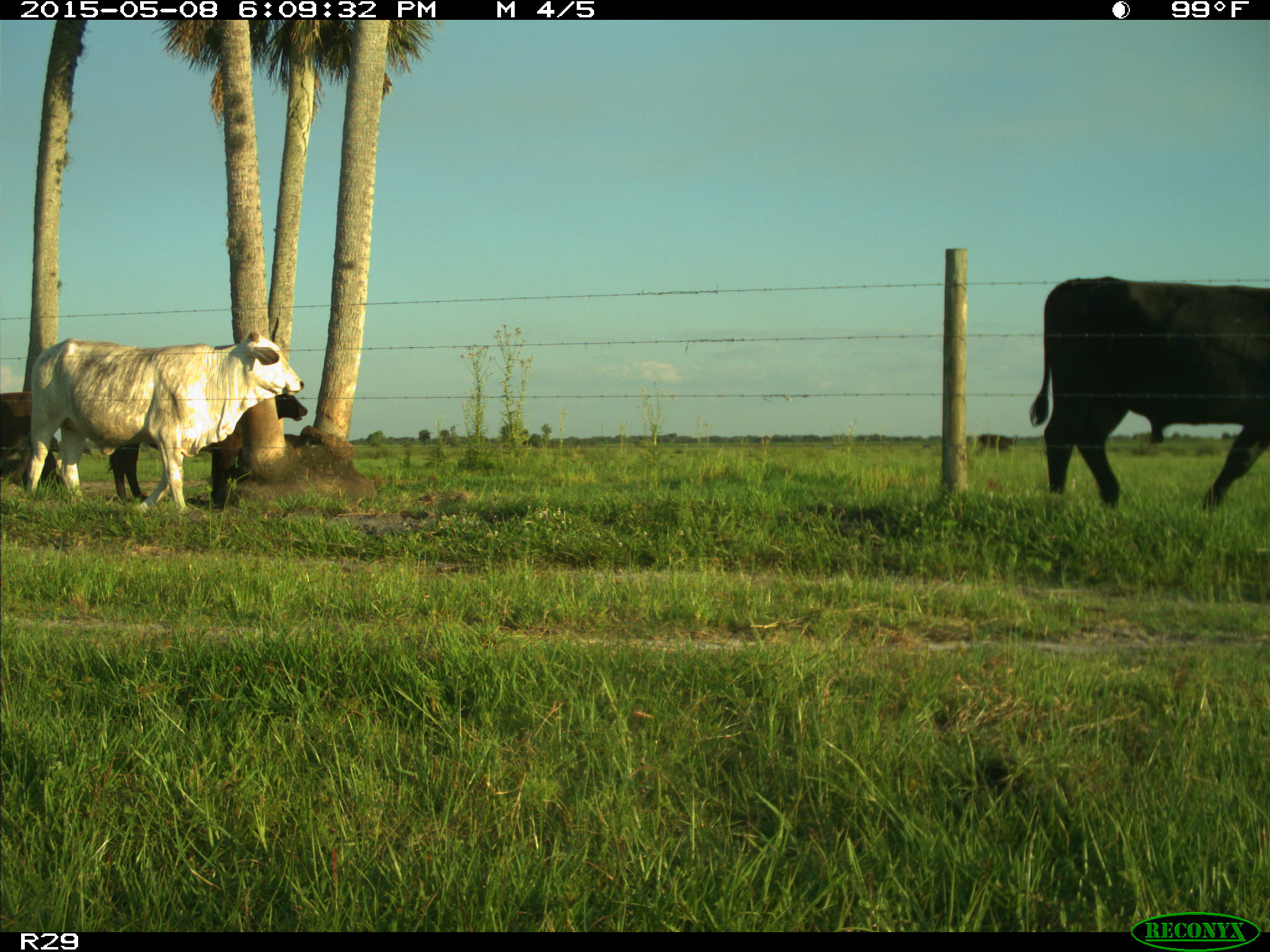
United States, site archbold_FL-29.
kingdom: Animalia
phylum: Chordata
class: Mammalia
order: Artiodactyla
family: Bovidae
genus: Bos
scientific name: Bos taurus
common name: domestic cow